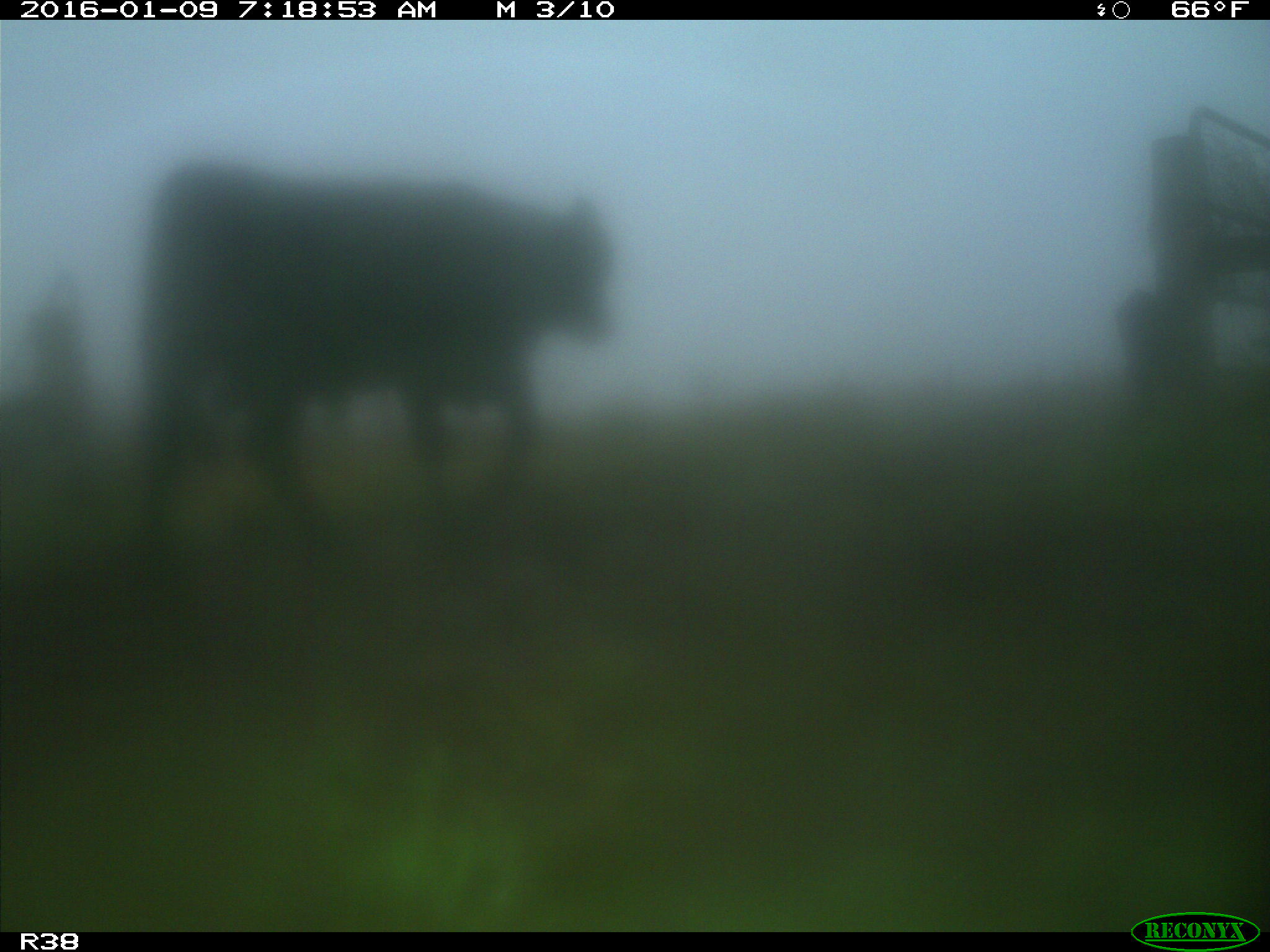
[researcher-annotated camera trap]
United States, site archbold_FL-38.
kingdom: Animalia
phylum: Chordata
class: Mammalia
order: Artiodactyla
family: Bovidae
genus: Bos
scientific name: Bos taurus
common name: domestic cow